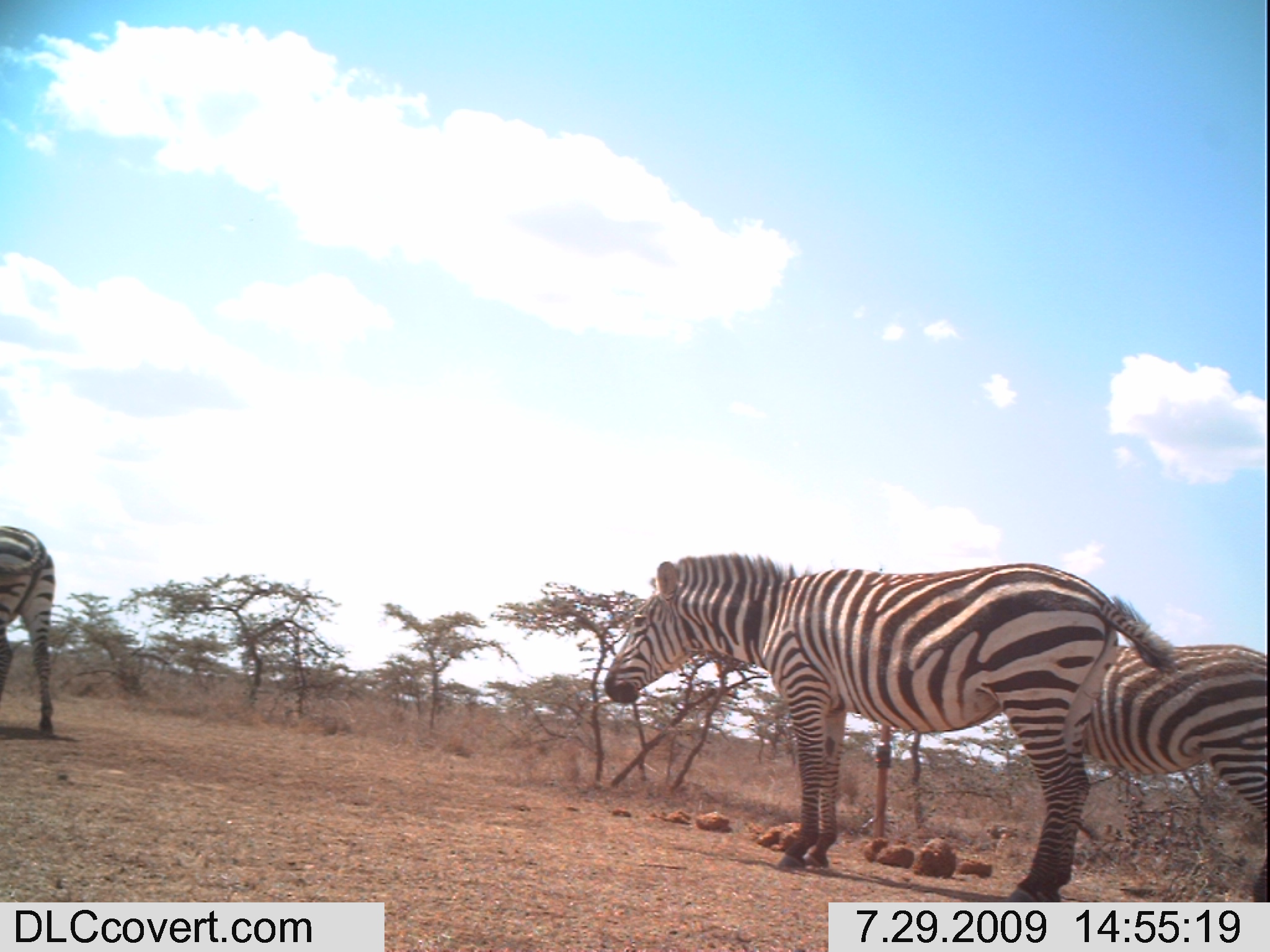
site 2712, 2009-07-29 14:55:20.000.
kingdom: Animalia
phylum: Chordata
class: Mammalia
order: Perissodactyla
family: Equidae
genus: Equus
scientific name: Equus quagga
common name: plains zebra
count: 3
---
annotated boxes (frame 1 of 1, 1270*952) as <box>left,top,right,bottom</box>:
equus quagga: <box>602,552,1178,902</box>; <box>1079,643,1270,902</box>; <box>0,524,54,741</box>